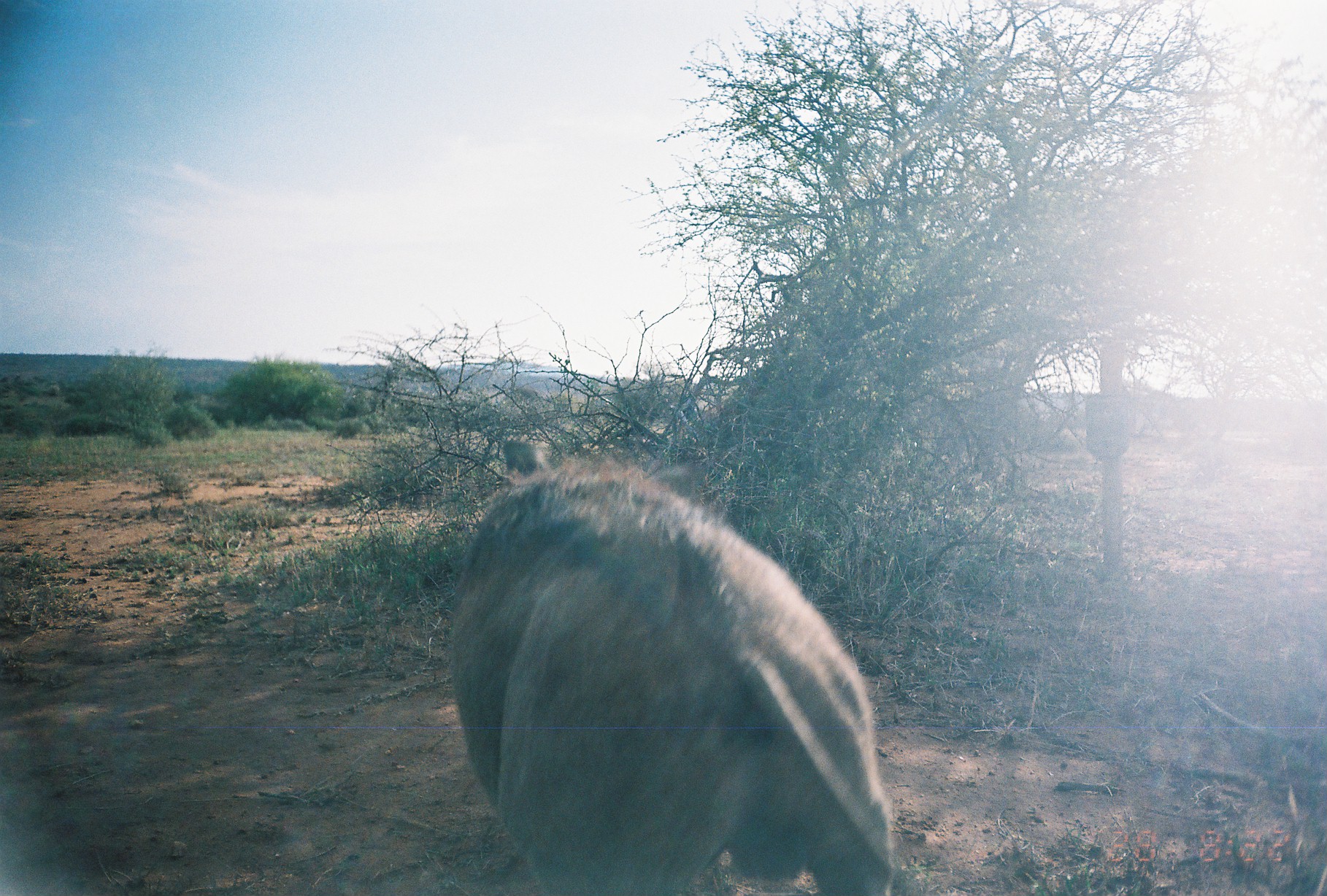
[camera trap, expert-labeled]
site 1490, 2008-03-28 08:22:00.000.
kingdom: Animalia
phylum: Chordata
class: Mammalia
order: Artiodactyla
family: Suidae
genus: Phacochoerus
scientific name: Phacochoerus africanus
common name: common warthog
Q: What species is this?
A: Phacochoerus africanus (common warthog).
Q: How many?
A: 1.